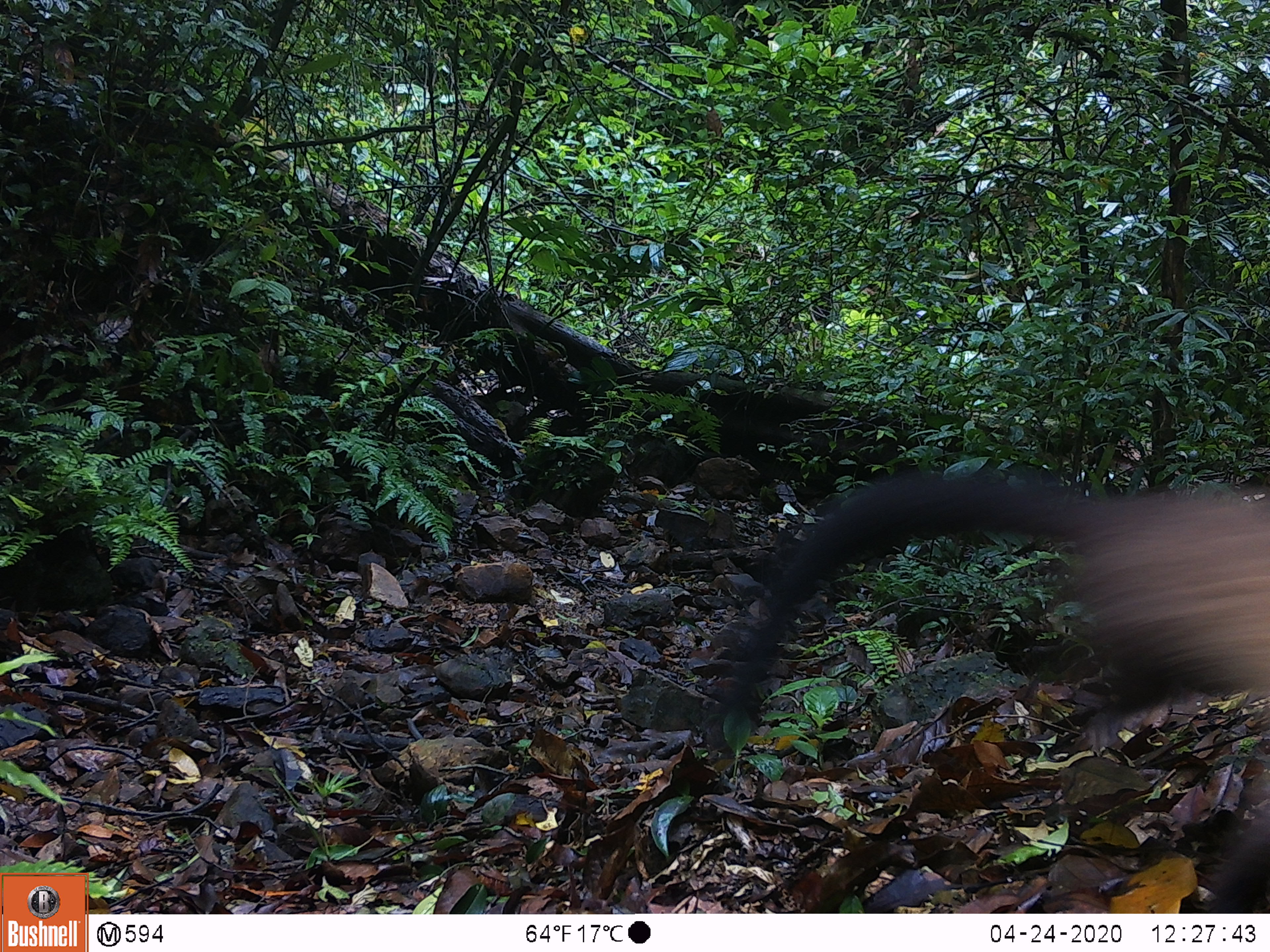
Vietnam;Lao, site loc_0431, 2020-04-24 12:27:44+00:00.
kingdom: Animalia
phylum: Chordata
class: Mammalia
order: Carnivora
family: Mustelidae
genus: Martes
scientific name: Martes flavigula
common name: yellow-throated marten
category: yellow throated marten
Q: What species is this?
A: Yellow throated marten (yellow-throated marten) (Martes flavigula).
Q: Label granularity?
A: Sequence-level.